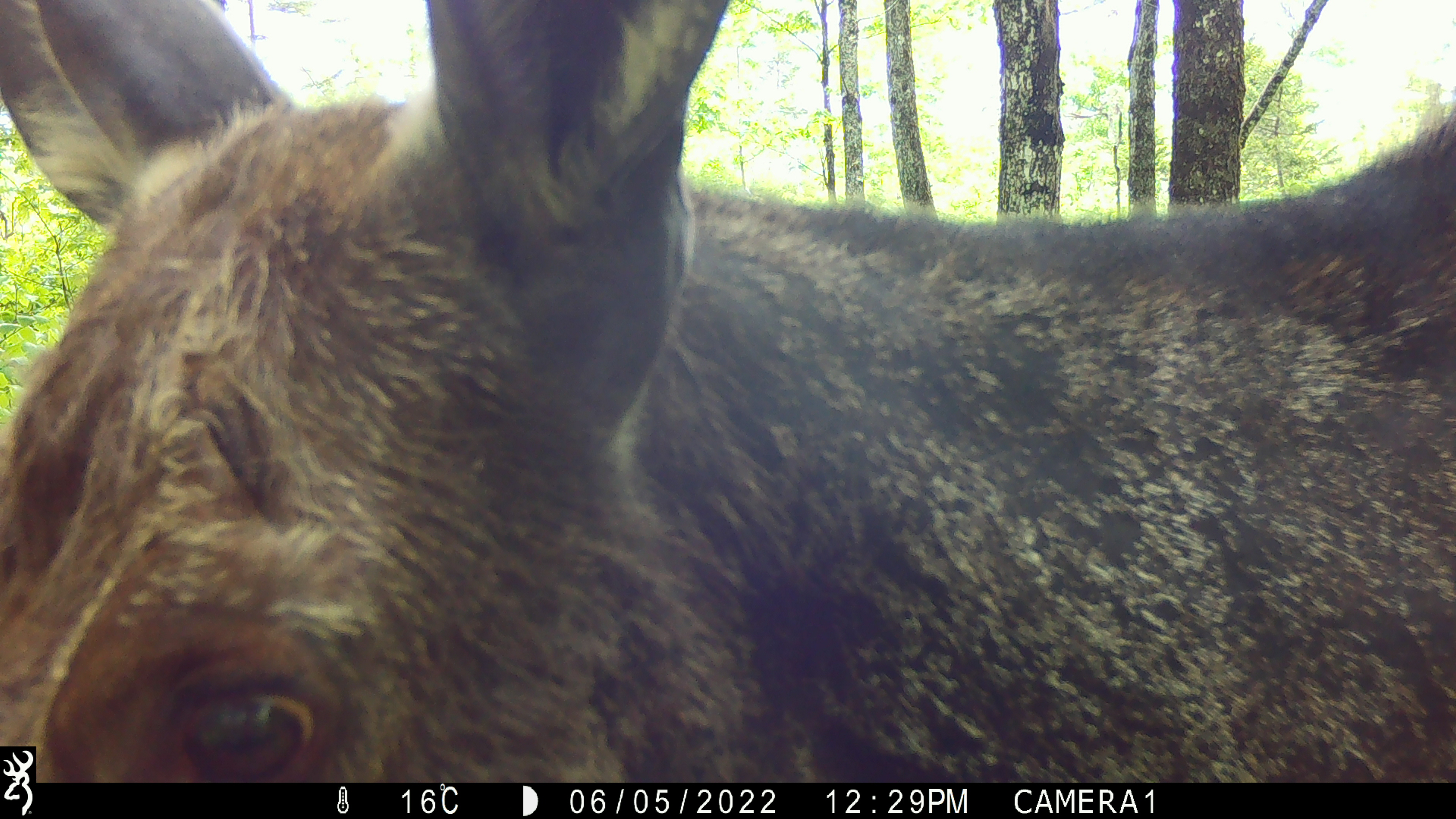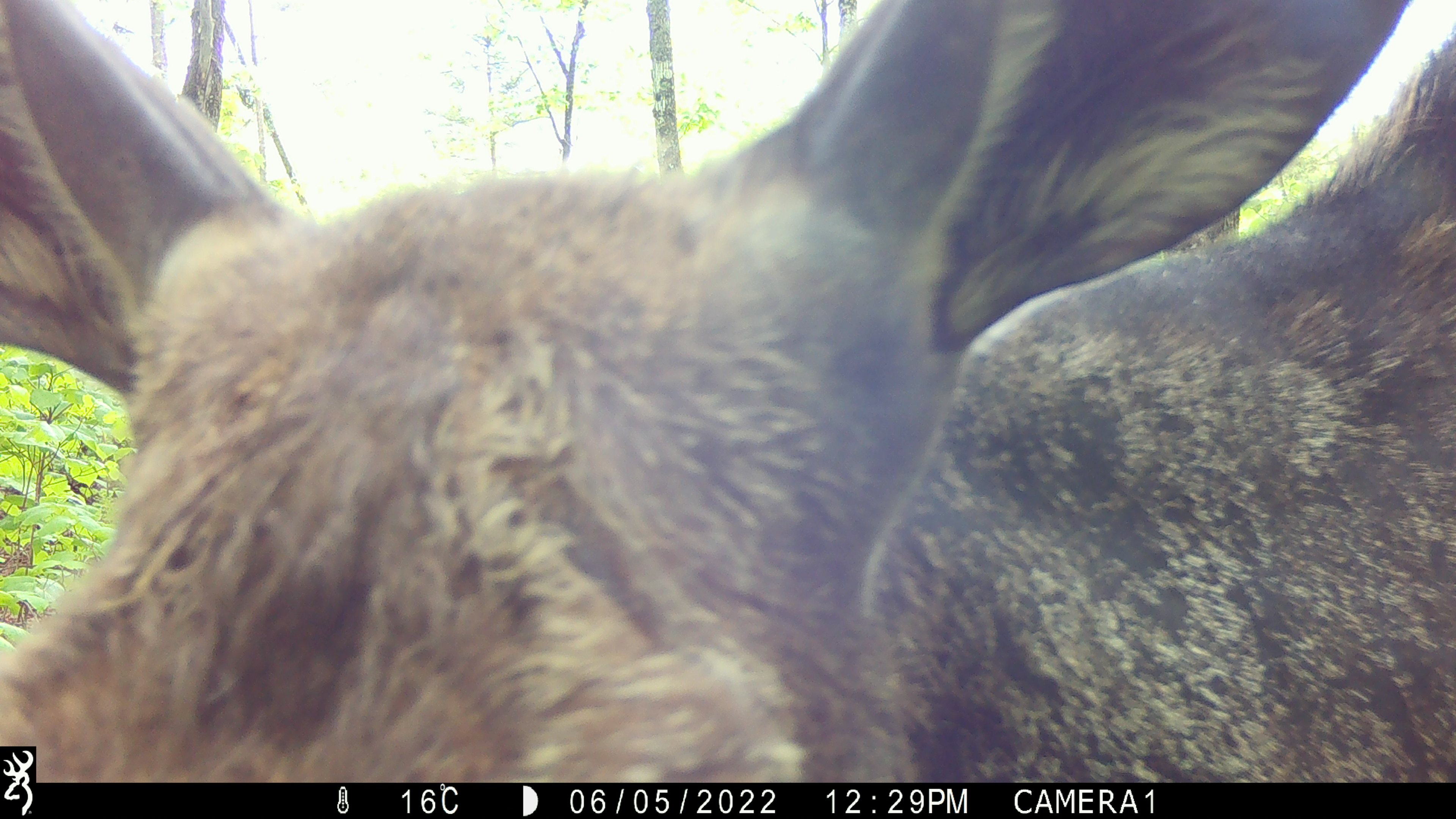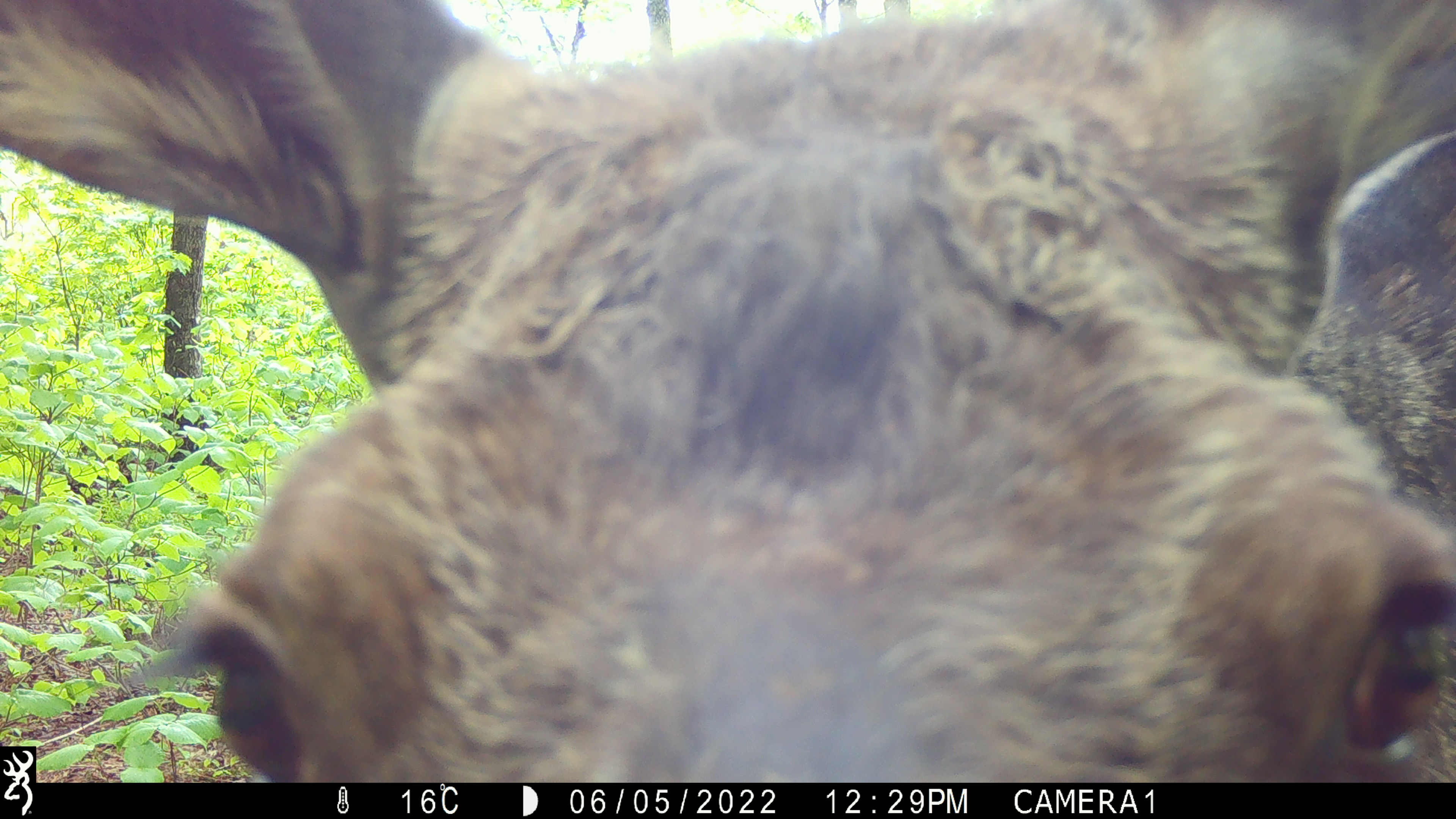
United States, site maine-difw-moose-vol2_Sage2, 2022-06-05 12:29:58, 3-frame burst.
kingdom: Animalia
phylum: Chordata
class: Mammalia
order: Artiodactyla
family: Cervidae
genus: Alces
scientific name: Alces alces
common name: moose